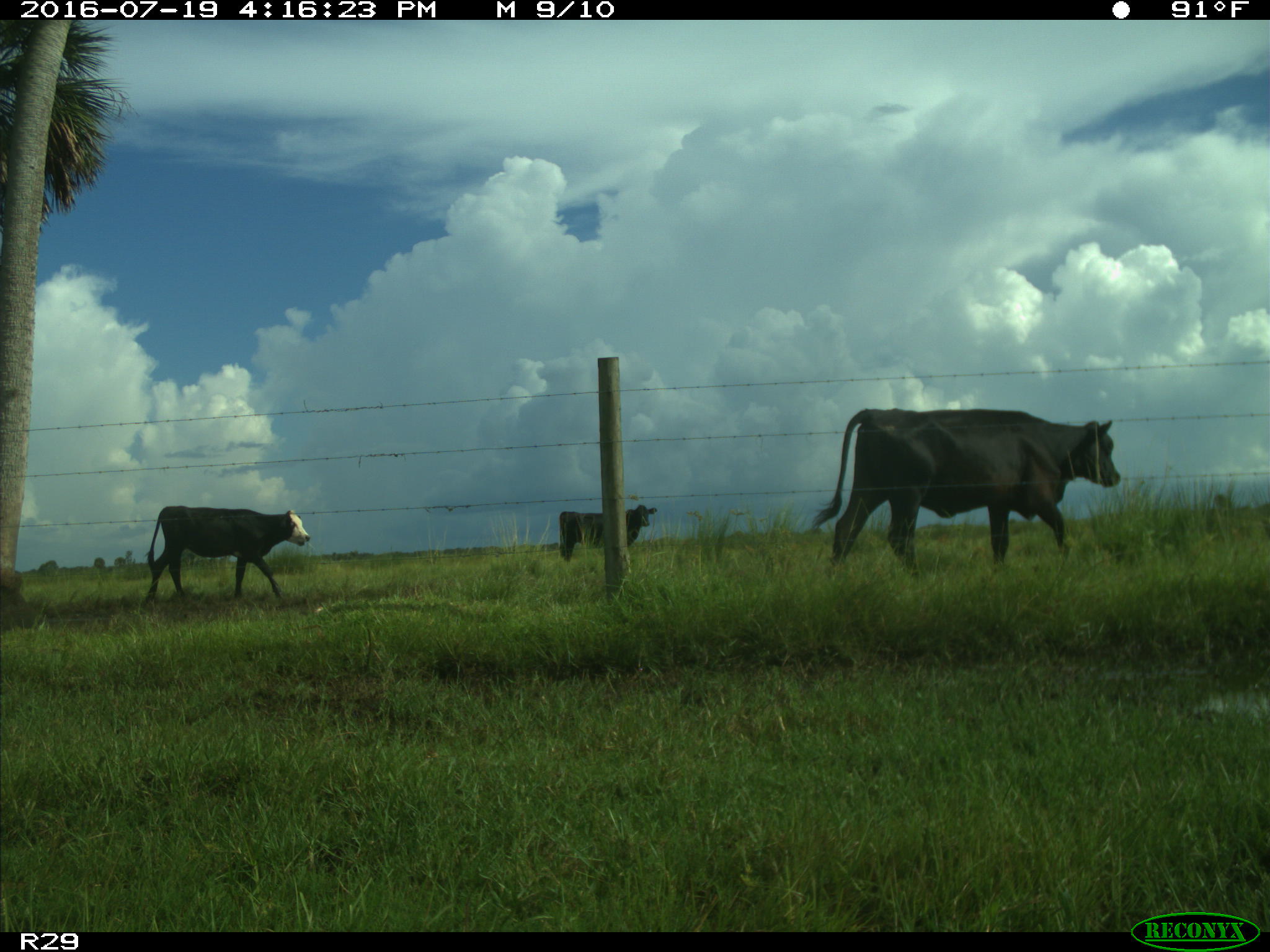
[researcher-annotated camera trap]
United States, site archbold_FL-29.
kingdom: Animalia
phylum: Chordata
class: Mammalia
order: Artiodactyla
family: Bovidae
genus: Bos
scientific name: Bos taurus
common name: domestic cow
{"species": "Bos taurus (domestic cow)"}